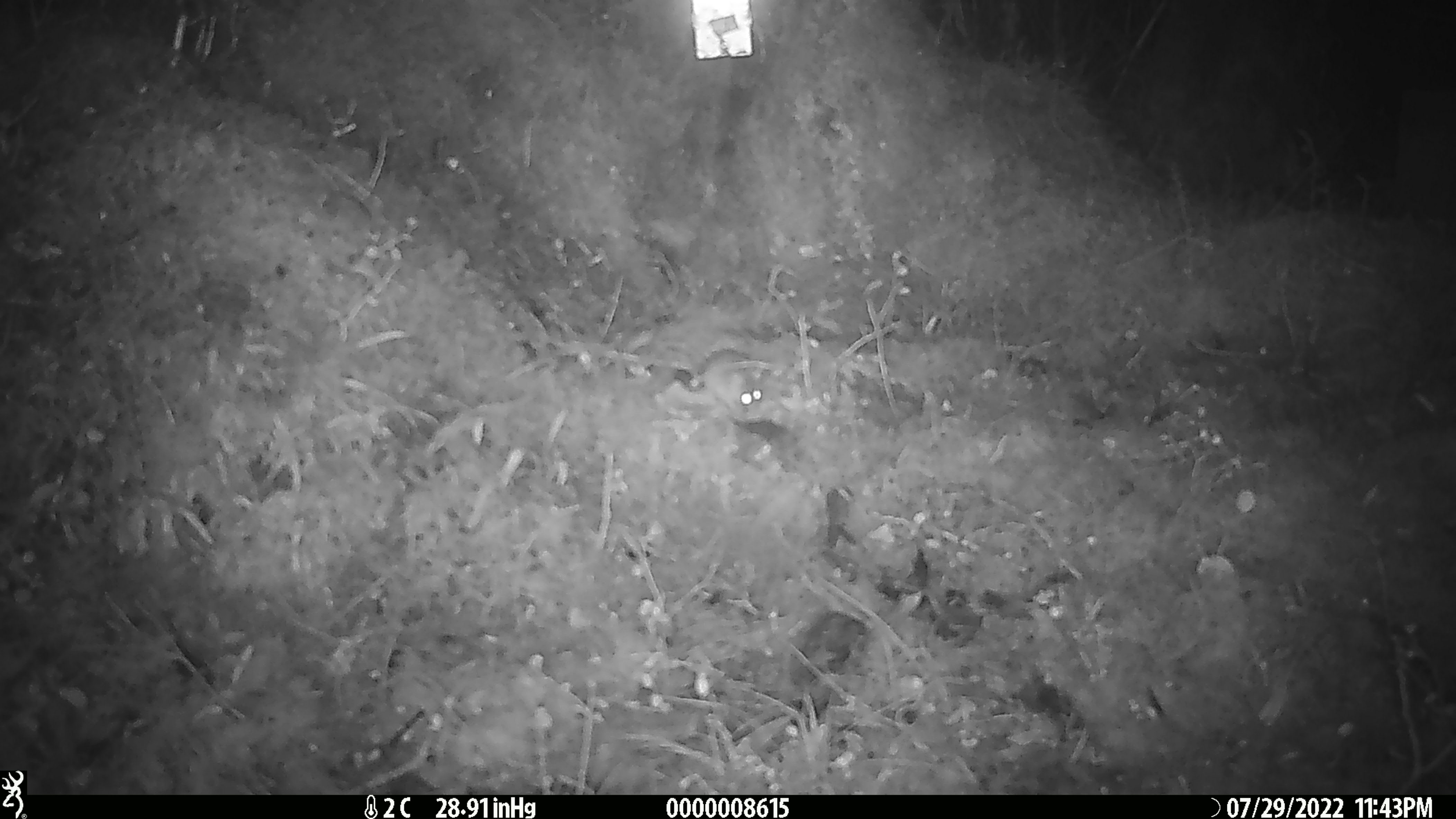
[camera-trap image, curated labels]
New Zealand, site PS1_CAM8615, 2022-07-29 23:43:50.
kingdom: Animalia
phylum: Chordata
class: Mammalia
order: Rodentia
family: Muridae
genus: Mus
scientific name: Mus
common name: mouse